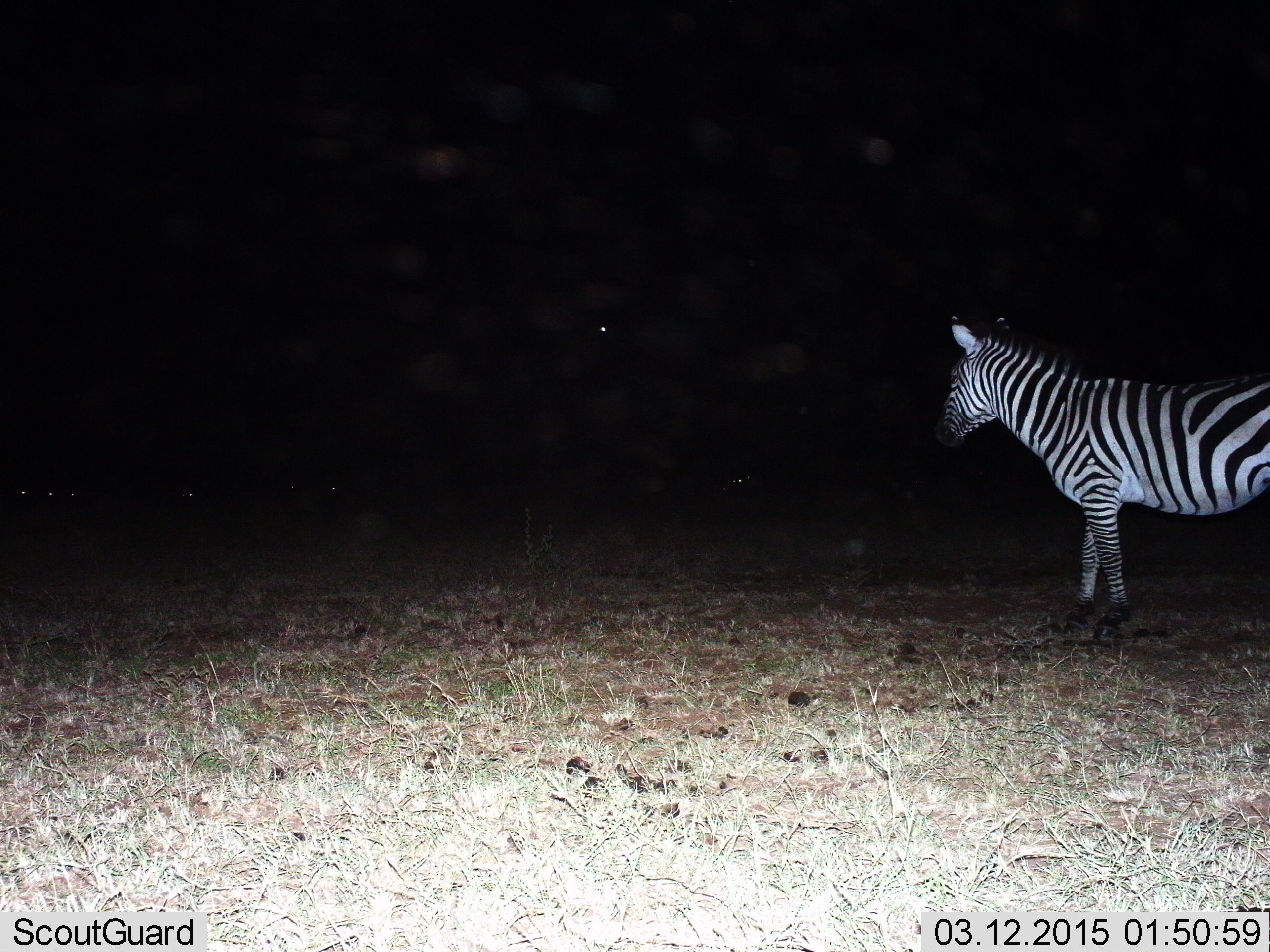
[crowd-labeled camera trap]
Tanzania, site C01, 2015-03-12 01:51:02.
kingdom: Animalia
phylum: Chordata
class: Mammalia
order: Perissodactyla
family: Equidae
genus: Equus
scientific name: Equus quagga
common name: plains zebra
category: zebra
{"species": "zebra (plains zebra) (Equus quagga)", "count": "1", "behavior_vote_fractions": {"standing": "80%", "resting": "0%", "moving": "20%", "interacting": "0%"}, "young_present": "0%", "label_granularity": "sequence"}